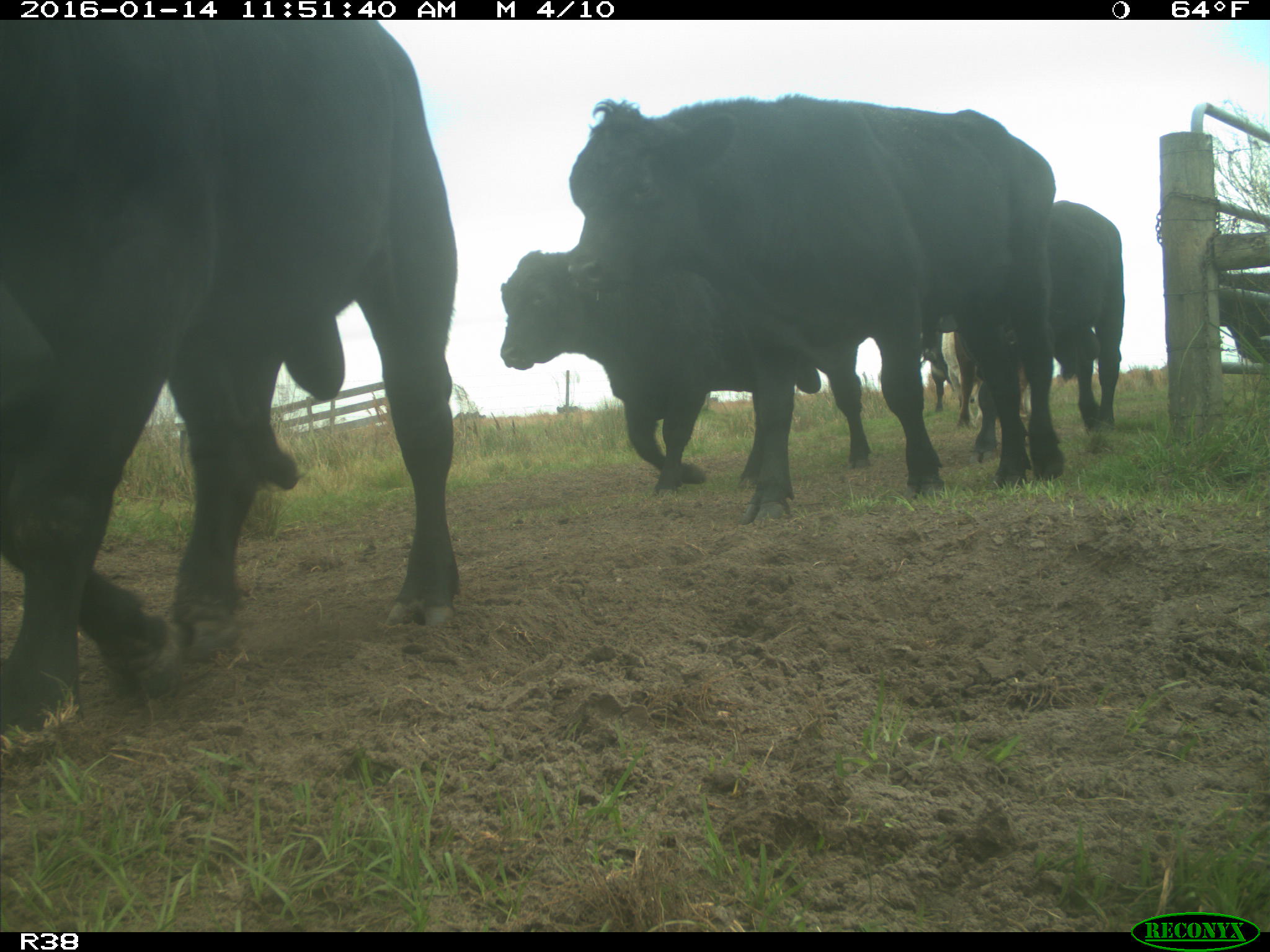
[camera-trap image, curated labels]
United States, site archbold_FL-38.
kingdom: Animalia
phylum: Chordata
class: Mammalia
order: Artiodactyla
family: Bovidae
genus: Bos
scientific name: Bos taurus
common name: domestic cow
Bos taurus (domestic cow).